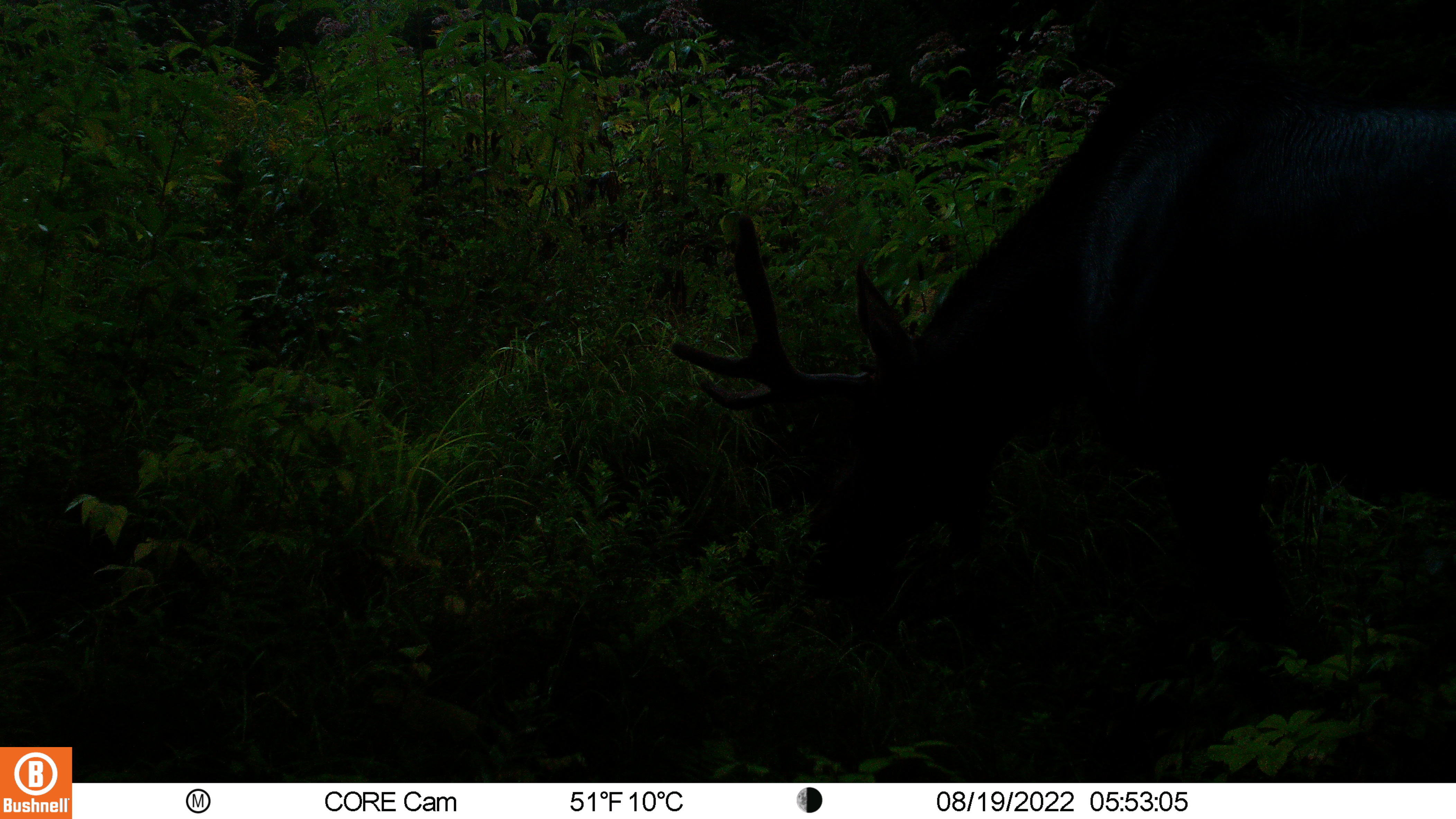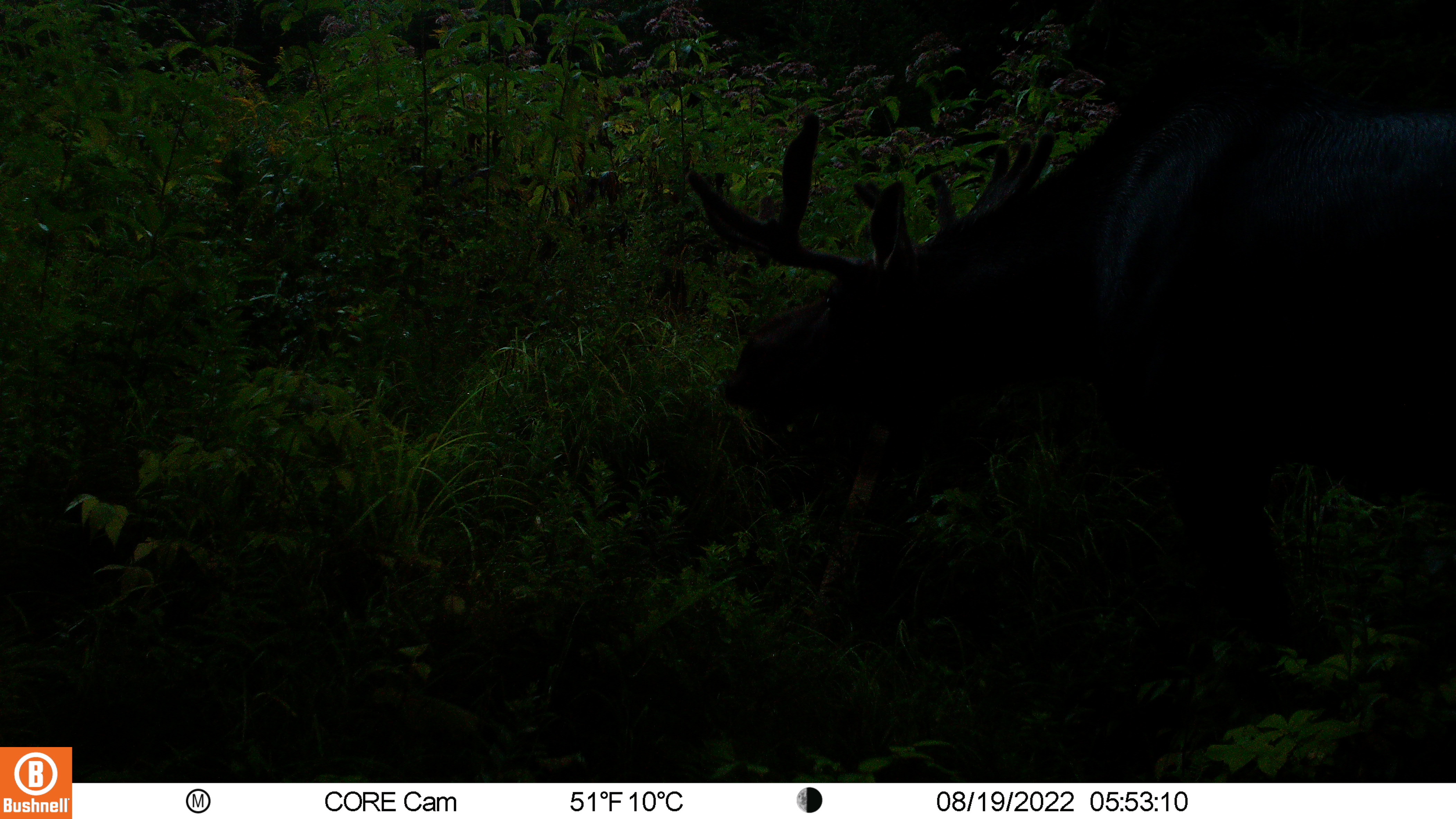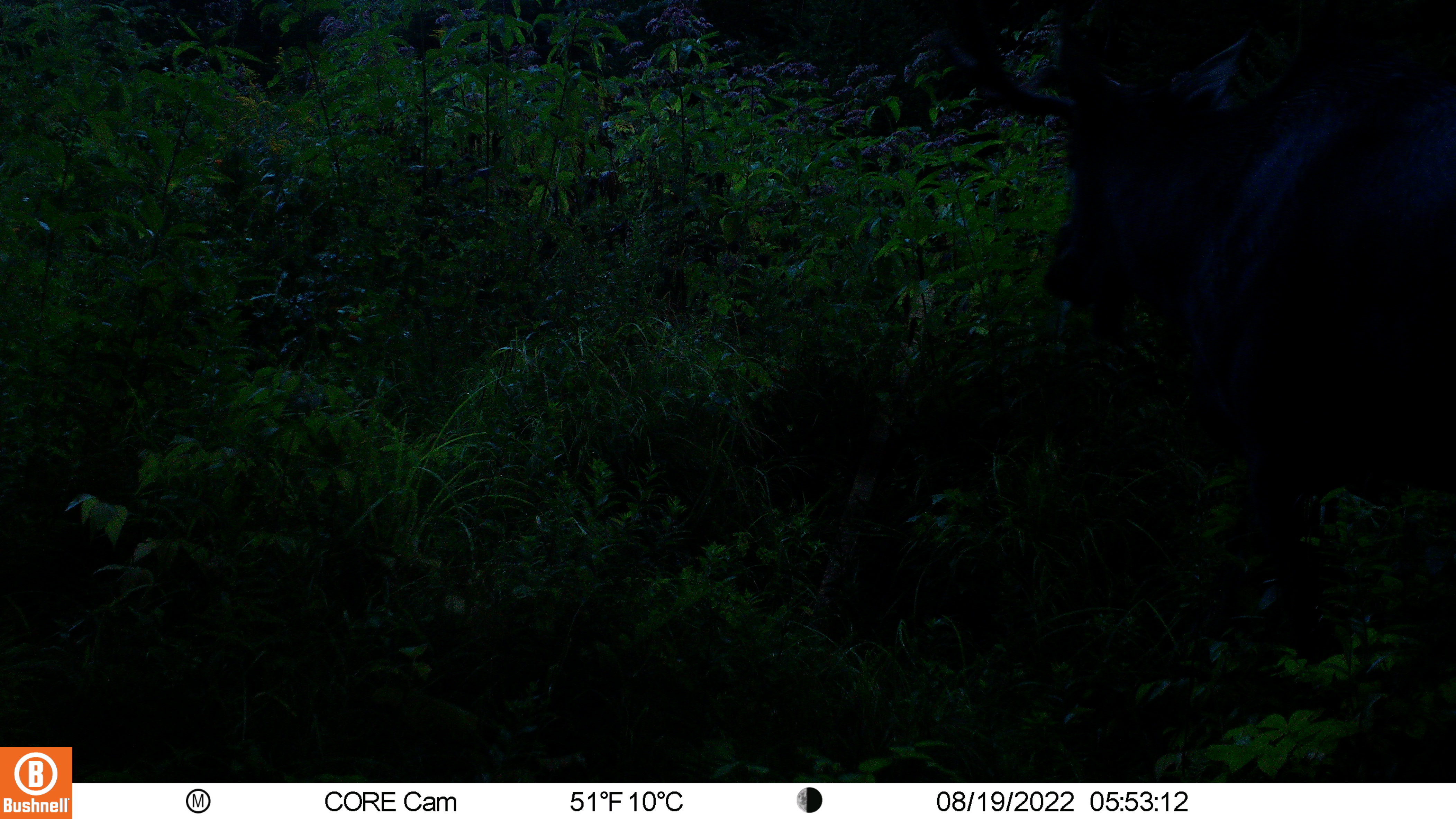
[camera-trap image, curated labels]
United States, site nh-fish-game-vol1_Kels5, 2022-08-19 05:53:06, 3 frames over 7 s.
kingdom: Animalia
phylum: Chordata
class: Mammalia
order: Artiodactyla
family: Cervidae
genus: Alces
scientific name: Alces alces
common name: moose